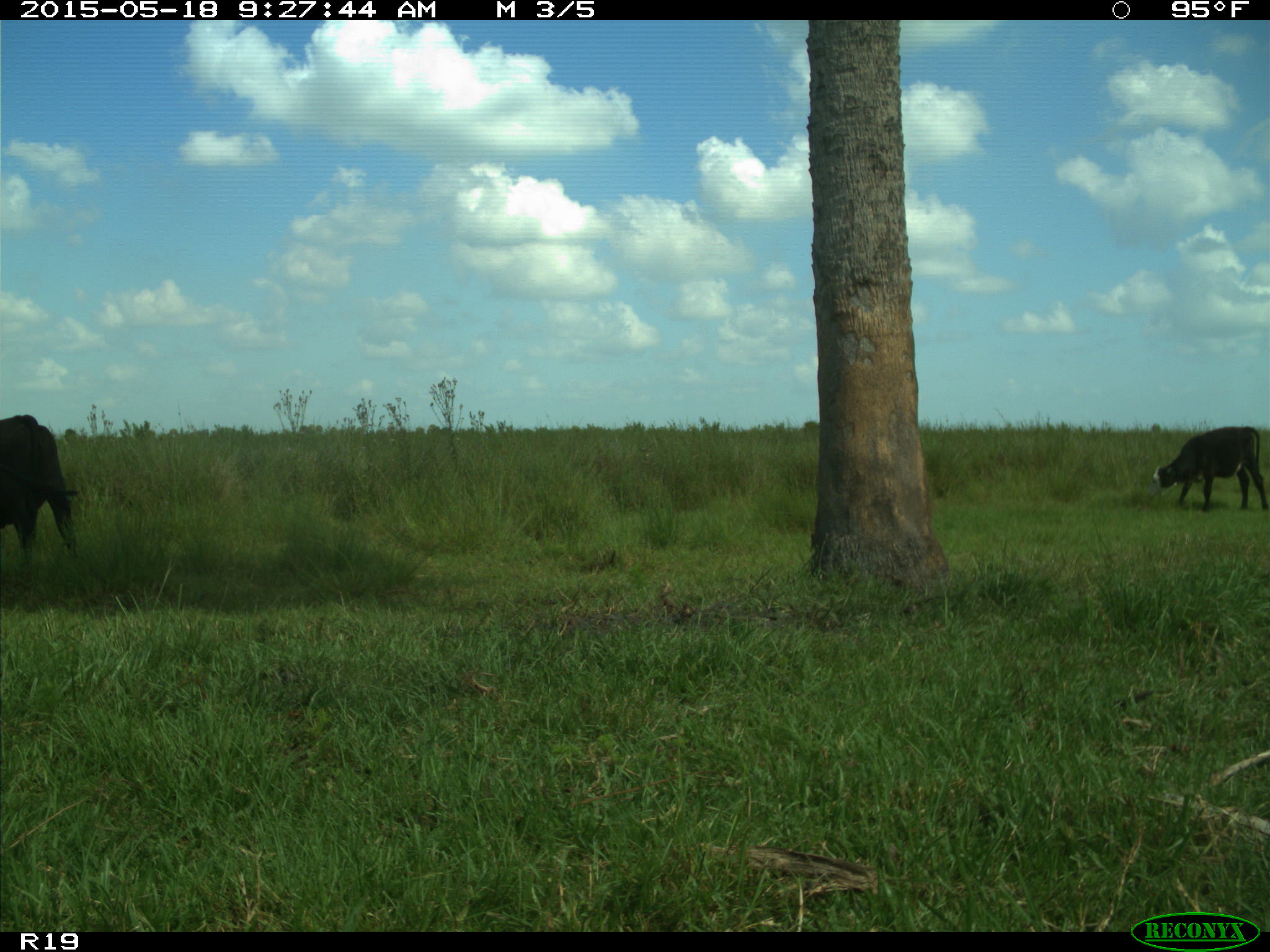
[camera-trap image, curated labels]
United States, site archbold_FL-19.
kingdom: Animalia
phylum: Chordata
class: Mammalia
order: Artiodactyla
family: Bovidae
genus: Bos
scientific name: Bos taurus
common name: domestic cow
Bos taurus (domestic cow).